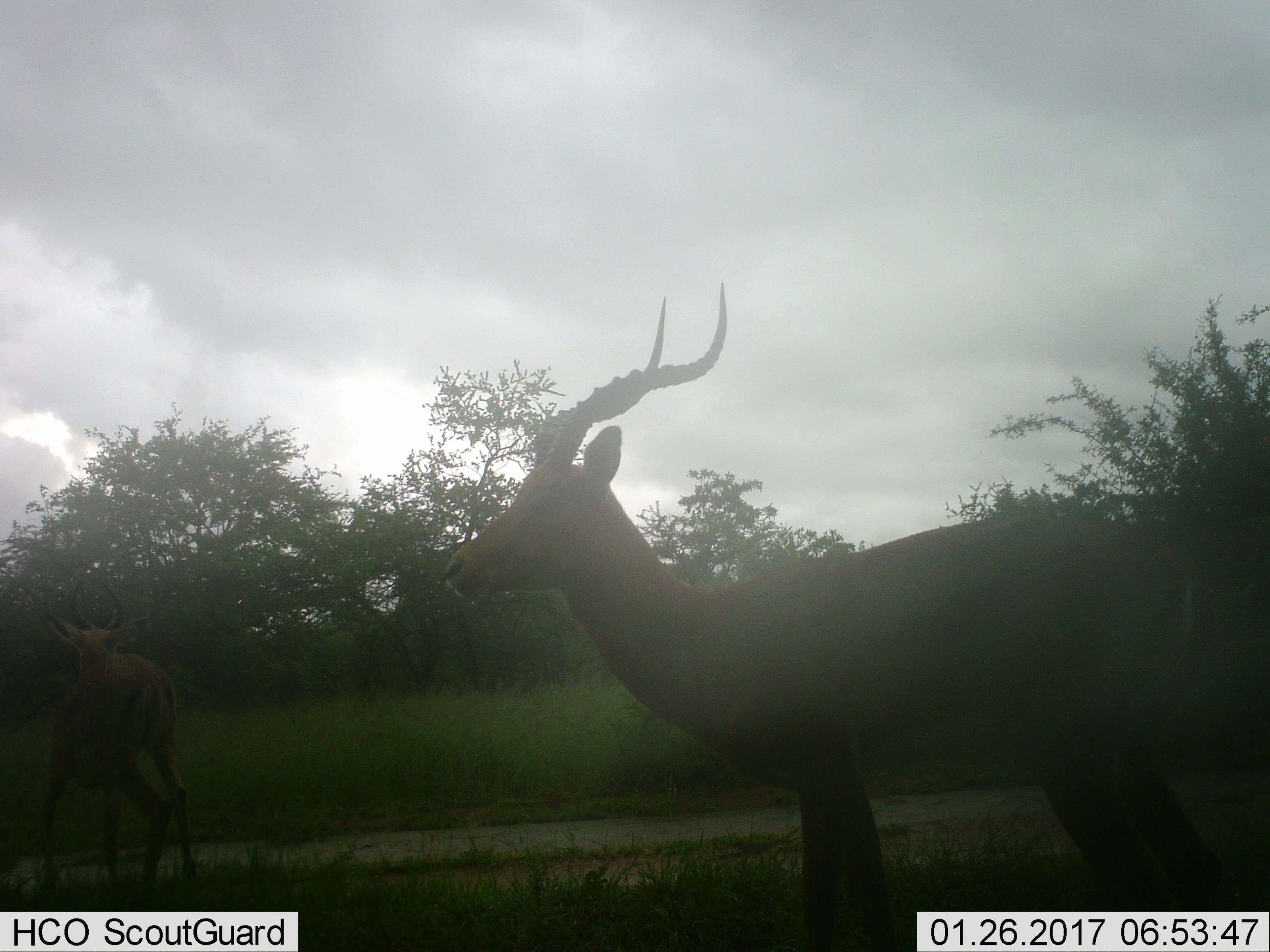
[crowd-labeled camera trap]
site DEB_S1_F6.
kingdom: Animalia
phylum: Chordata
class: Mammalia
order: Artiodactyla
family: Bovidae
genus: Aepyceros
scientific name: Aepyceros melampus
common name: impala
Impala (Aepyceros melampus), count 2. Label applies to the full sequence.